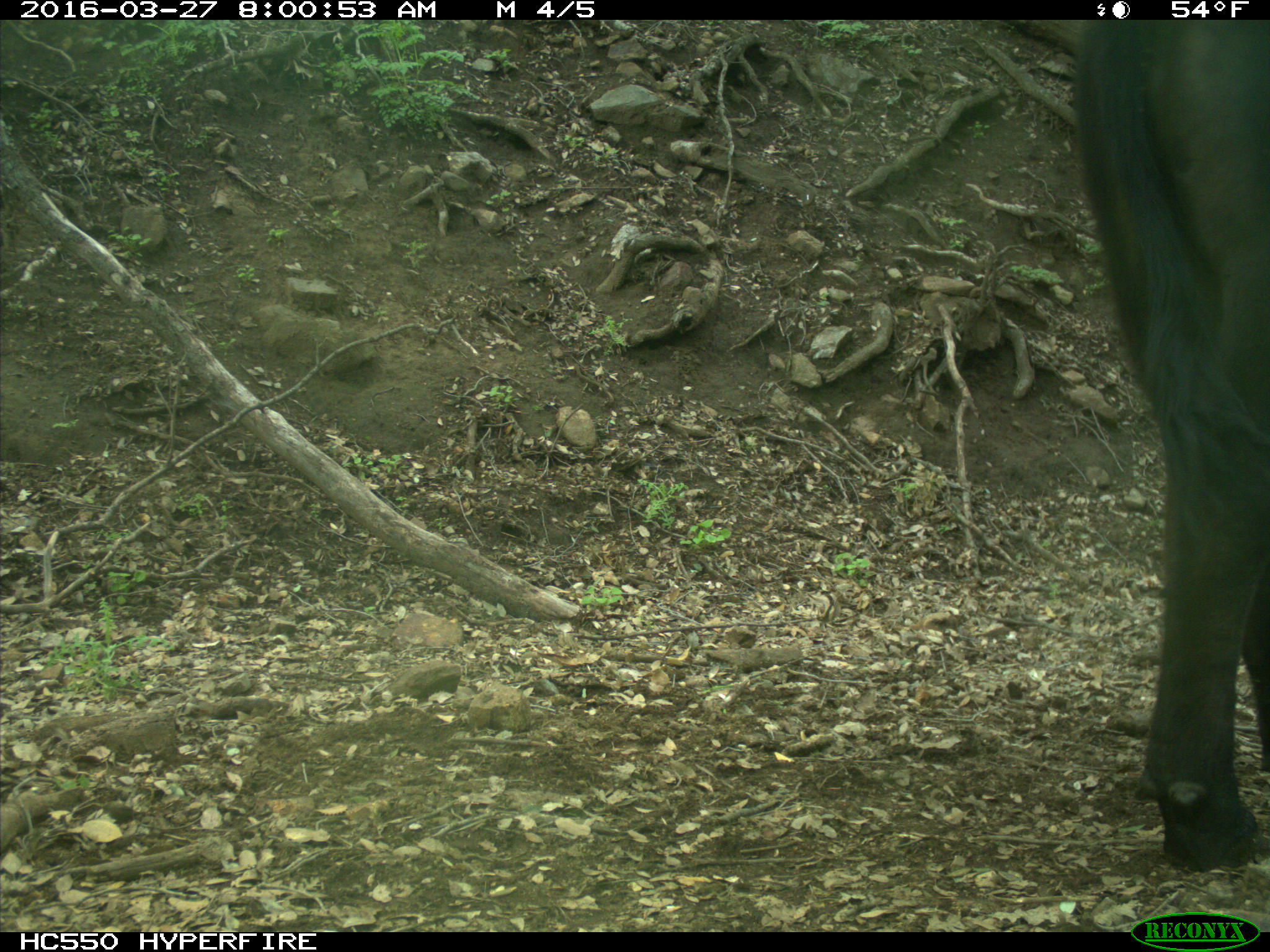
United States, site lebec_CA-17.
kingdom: Animalia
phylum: Chordata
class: Mammalia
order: Artiodactyla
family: Bovidae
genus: Bos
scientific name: Bos taurus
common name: domestic cow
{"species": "Bos taurus (domestic cow)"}